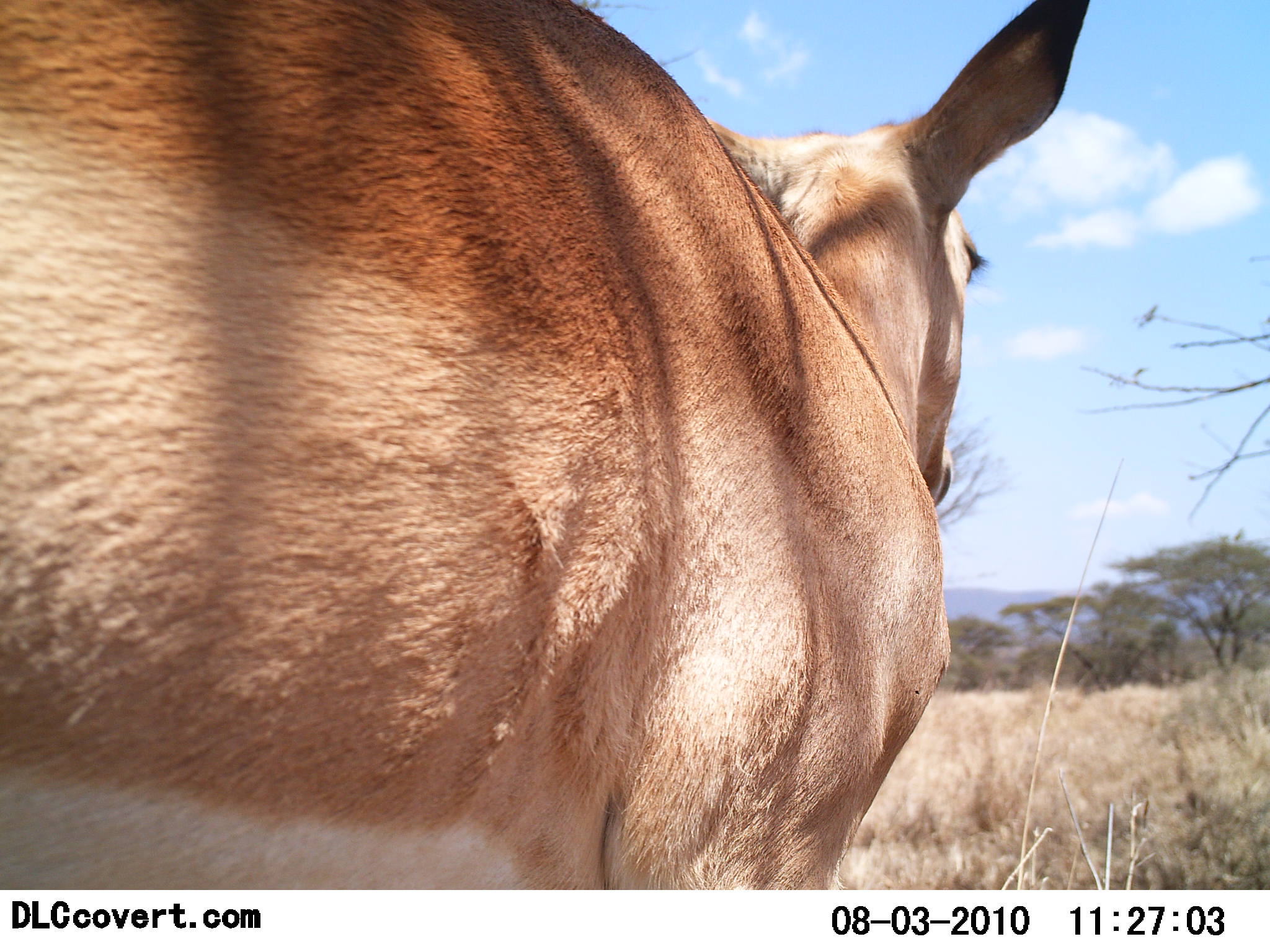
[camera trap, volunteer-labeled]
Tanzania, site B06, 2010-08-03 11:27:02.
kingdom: Animalia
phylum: Chordata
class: Mammalia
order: Artiodactyla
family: Bovidae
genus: Nanger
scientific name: Nanger granti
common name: grant's gazelle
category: gazellegrants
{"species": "gazellegrants (grant's gazelle) (Nanger granti)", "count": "1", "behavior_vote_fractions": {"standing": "100%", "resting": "0%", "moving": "0%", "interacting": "0%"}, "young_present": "8%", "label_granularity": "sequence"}